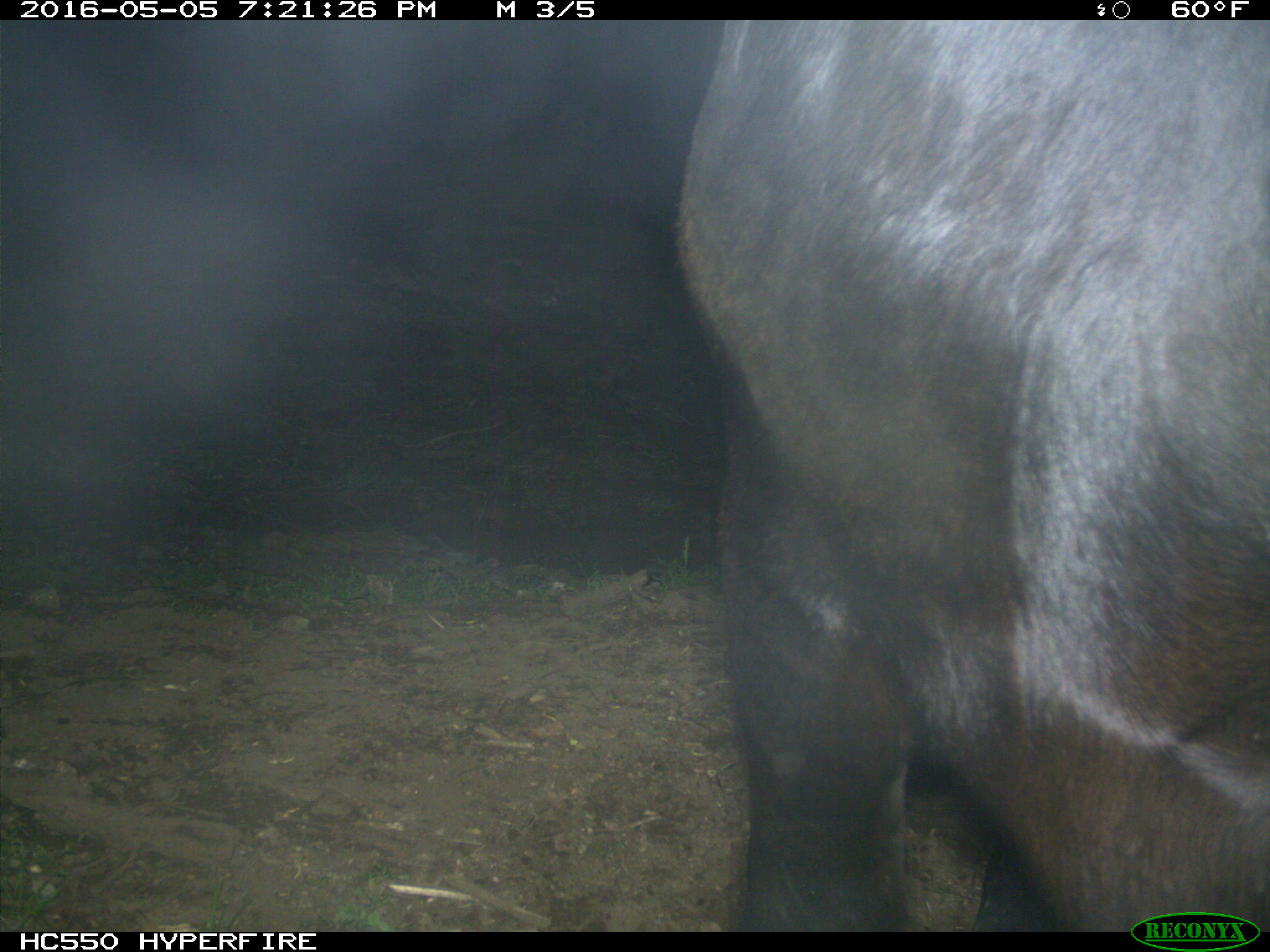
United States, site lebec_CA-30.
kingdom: Animalia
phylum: Chordata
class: Mammalia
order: Artiodactyla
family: Bovidae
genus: Bos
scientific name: Bos taurus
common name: domestic cow